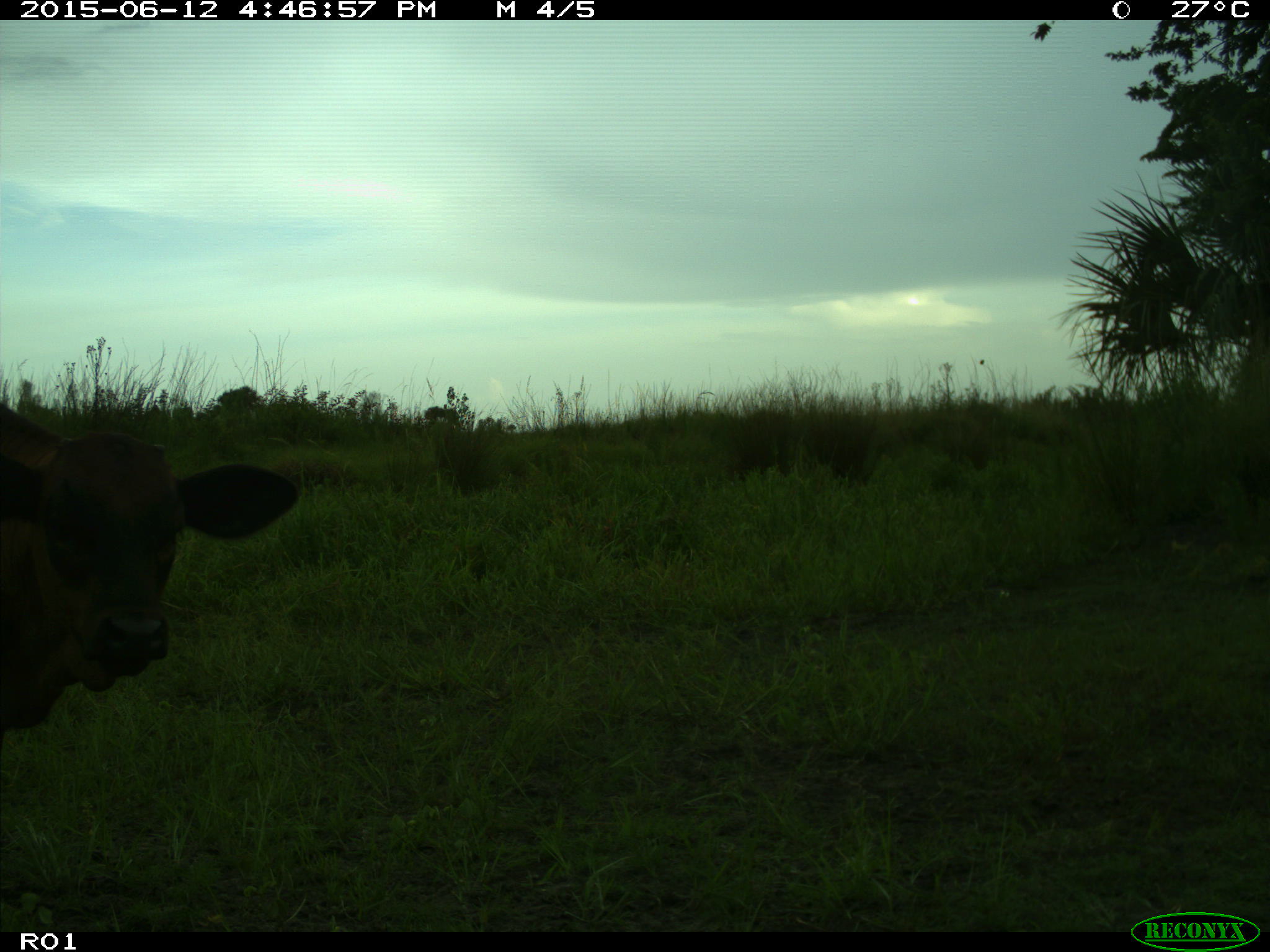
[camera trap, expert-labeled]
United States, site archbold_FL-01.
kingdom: Animalia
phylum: Chordata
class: Mammalia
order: Artiodactyla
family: Bovidae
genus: Bos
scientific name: Bos taurus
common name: domestic cow